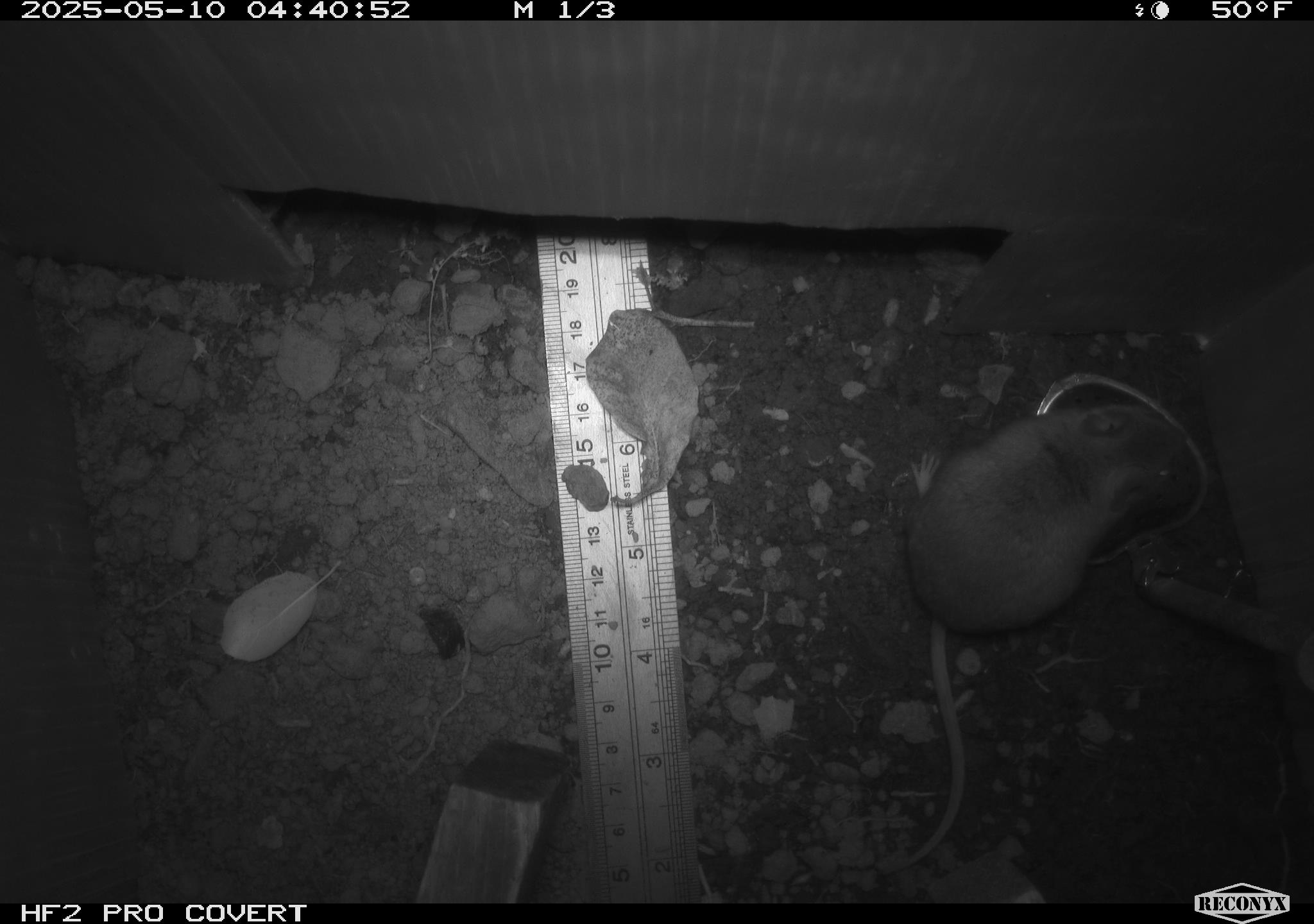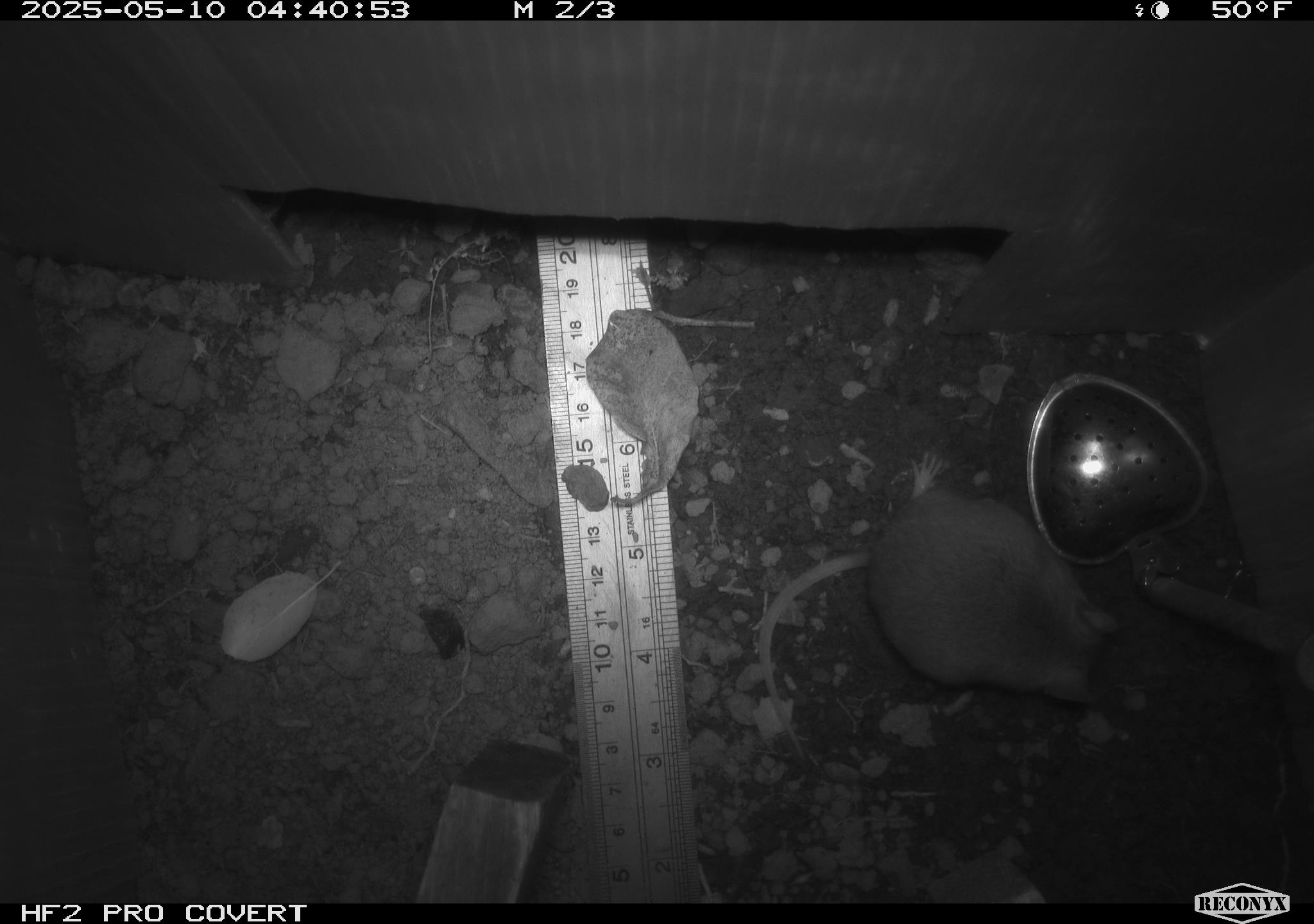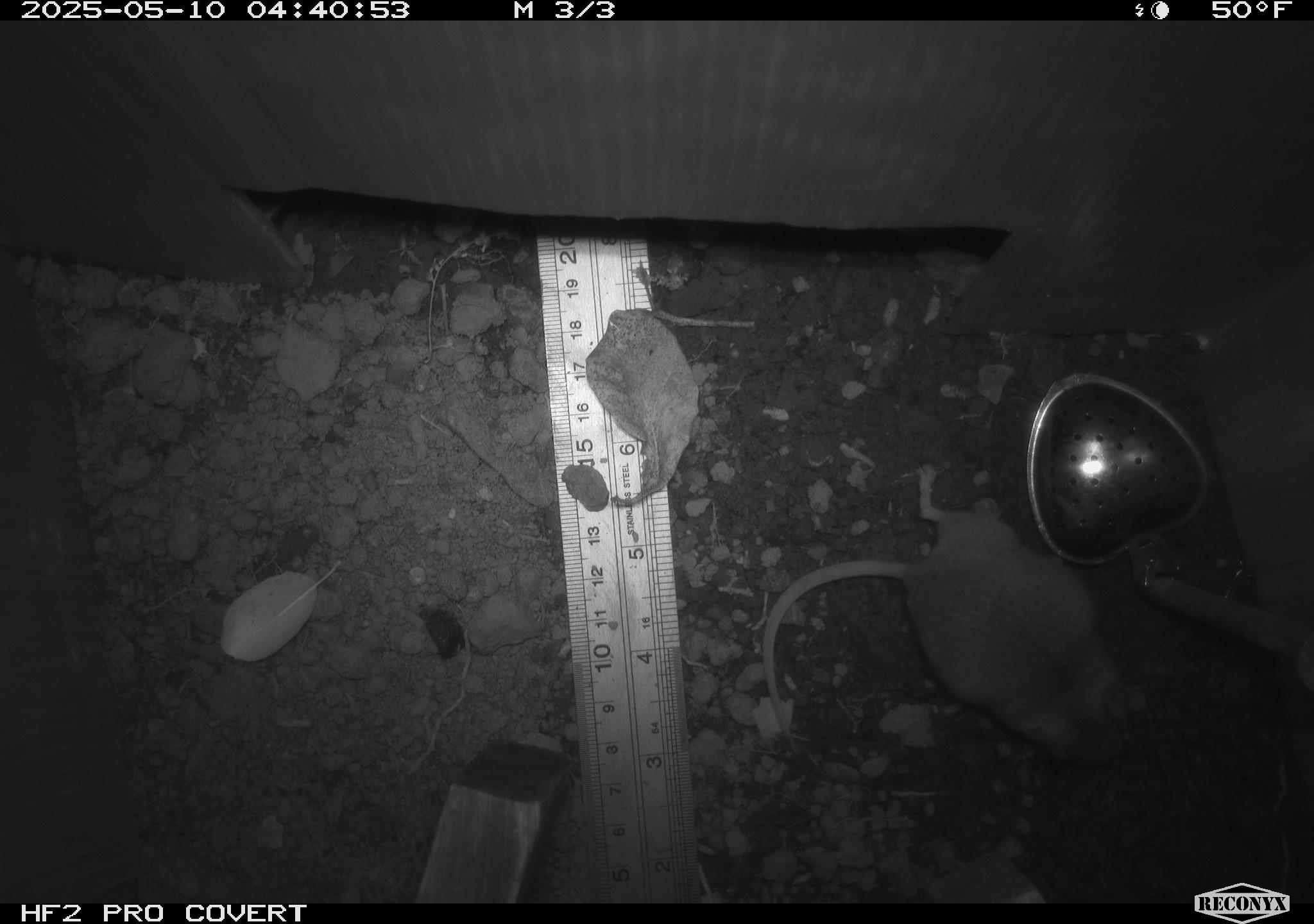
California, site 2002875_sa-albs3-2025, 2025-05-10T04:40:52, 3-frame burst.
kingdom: Animalia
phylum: Chordata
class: Mammalia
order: Rodentia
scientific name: Rodentia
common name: mouse species